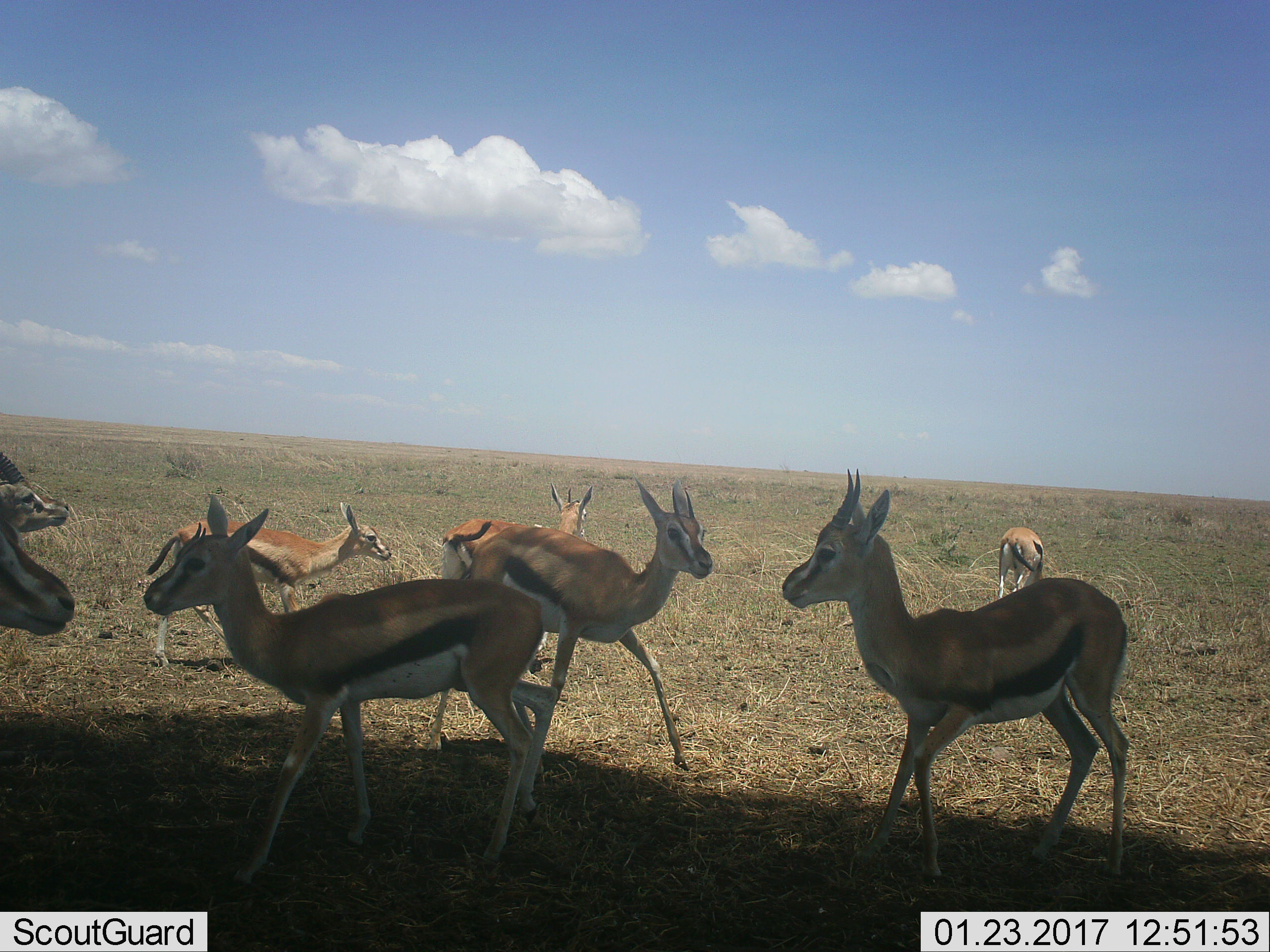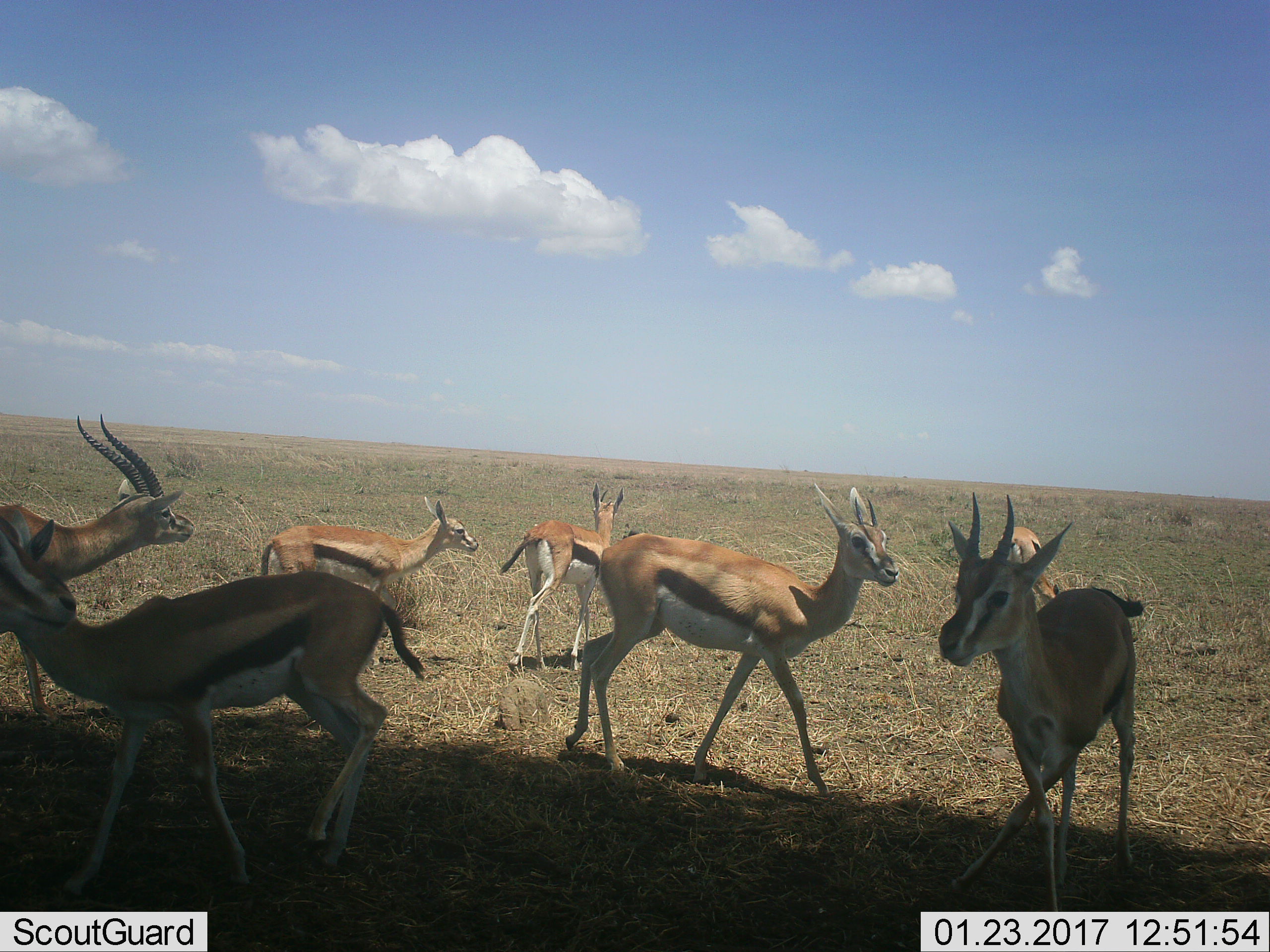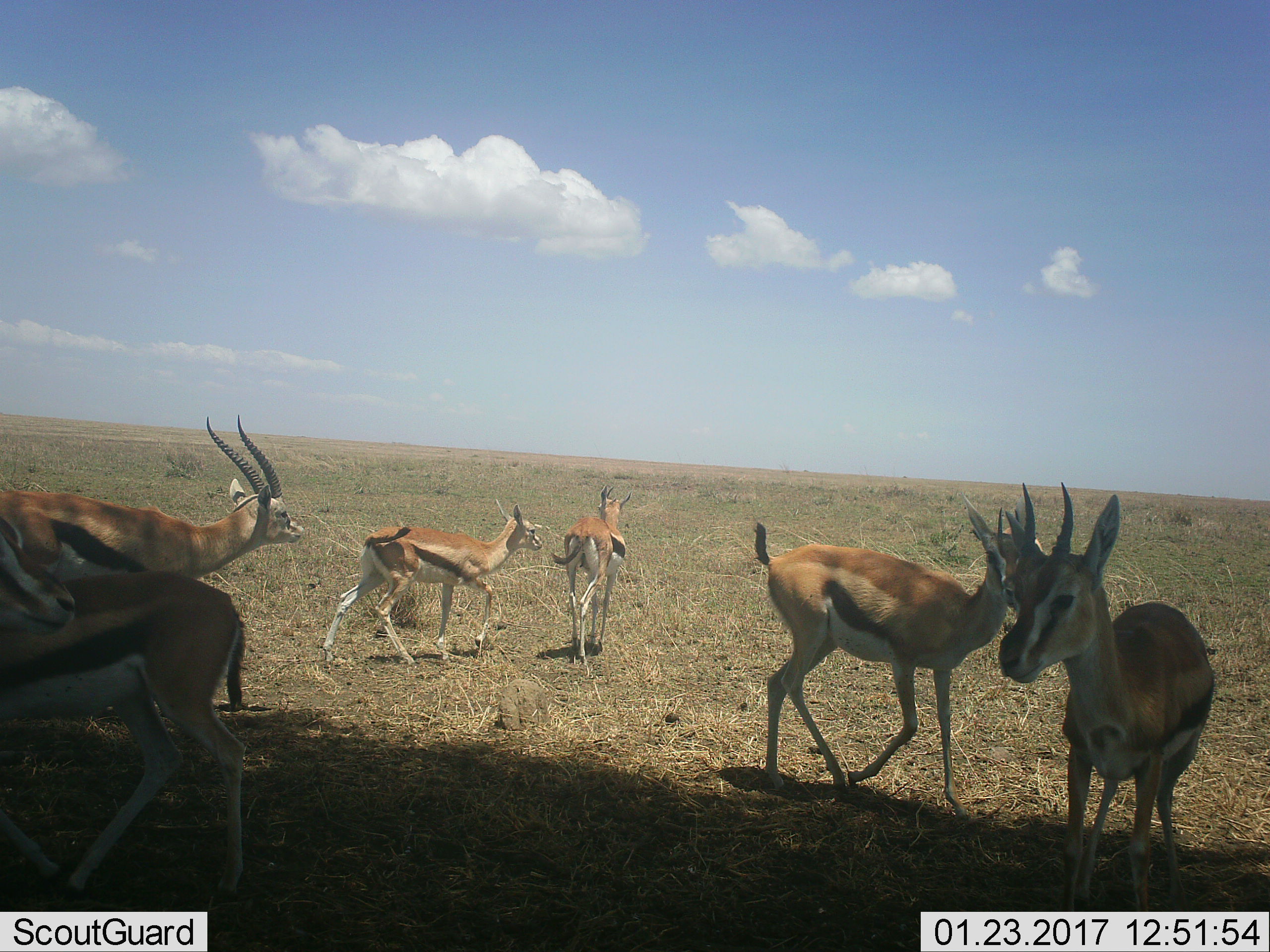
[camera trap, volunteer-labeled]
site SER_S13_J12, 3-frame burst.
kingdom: Animalia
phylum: Chordata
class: Mammalia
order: Artiodactyla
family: Bovidae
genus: Eudorcas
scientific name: Eudorcas thomsonii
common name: thomson's gazelle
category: gazellethomsons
Gazellethomsons (thomson's gazelle) (Eudorcas thomsonii), count 8. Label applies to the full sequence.